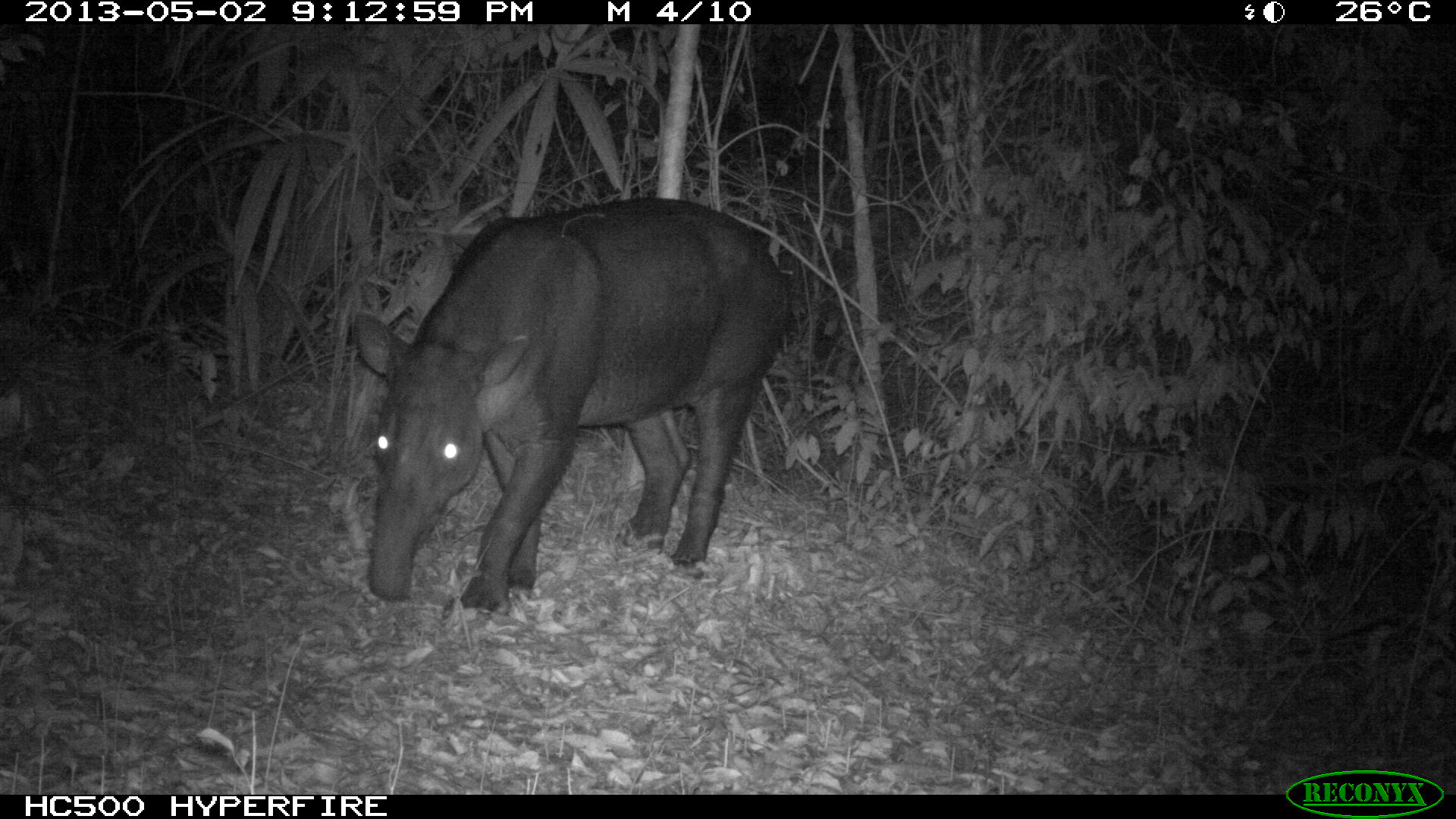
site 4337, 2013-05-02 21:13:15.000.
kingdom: Animalia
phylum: Chordata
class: Mammalia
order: Perissodactyla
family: Tapiridae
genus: Tapirus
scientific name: Tapirus bairdii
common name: baird's tapir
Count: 1.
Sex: male.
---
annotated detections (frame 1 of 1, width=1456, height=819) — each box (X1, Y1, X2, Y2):
tapirus bairdii: (350, 195, 790, 616)